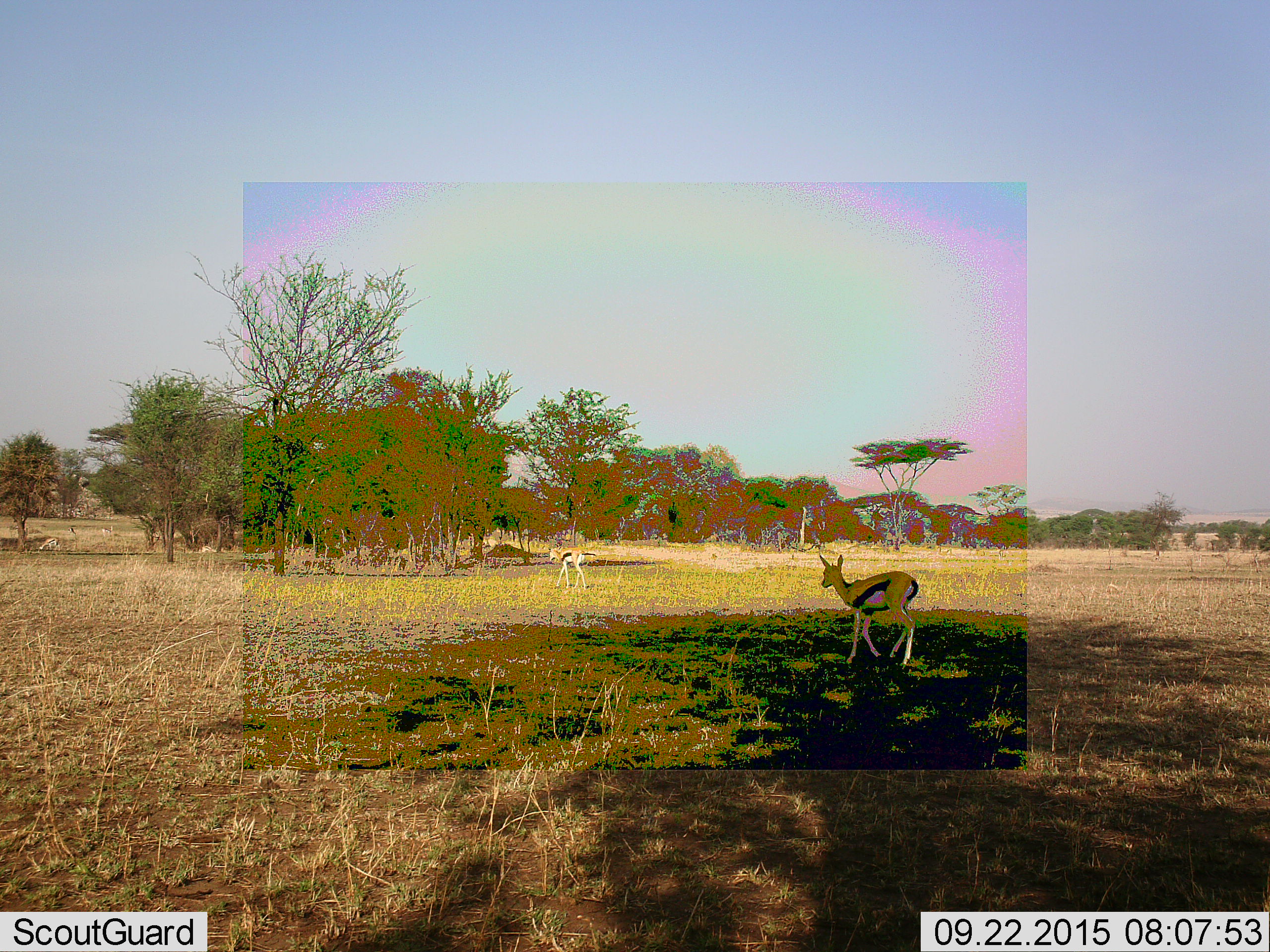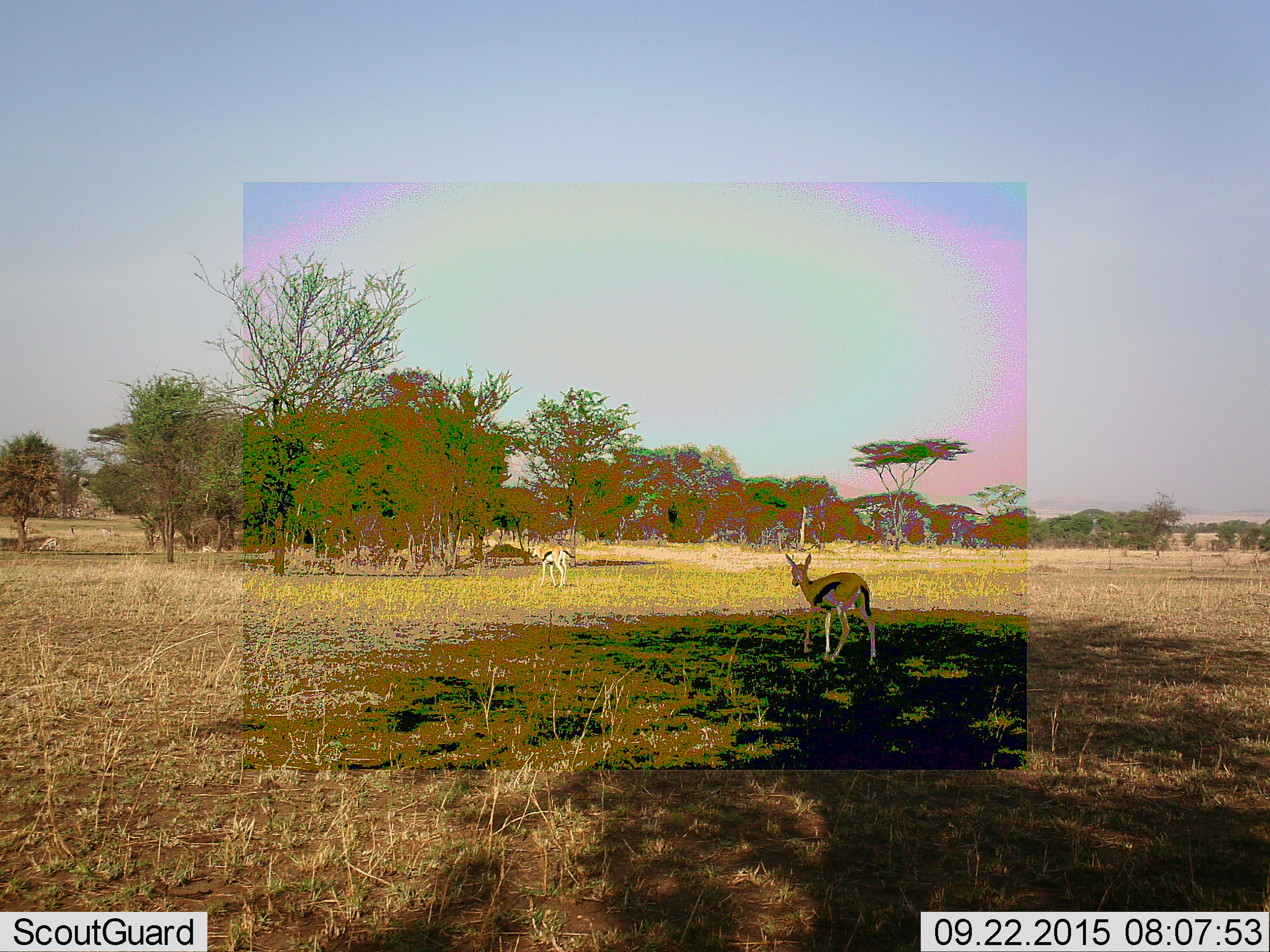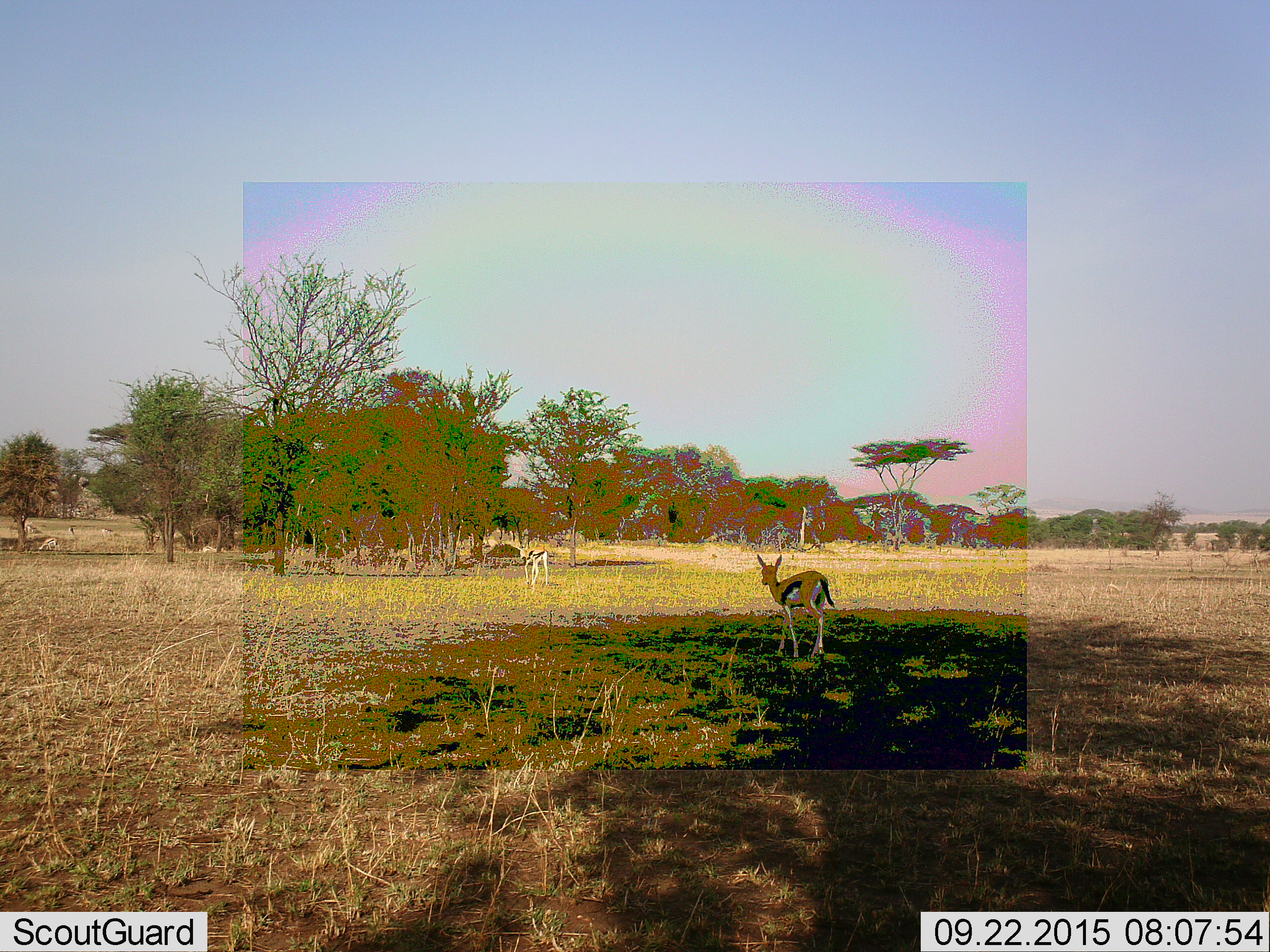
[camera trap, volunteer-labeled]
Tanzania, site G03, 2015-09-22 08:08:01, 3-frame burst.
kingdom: Animalia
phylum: Chordata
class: Mammalia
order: Artiodactyla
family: Bovidae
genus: Eudorcas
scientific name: Eudorcas thomsonii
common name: thomson's gazelle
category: gazellethomsons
Gazellethomsons (thomson's gazelle) (Eudorcas thomsonii), count 4. Behavior (volunteer vote fractions): standing 28%, resting 6%, moving 94%, interacting 0%. Young present (vote fraction): 11%. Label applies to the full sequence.